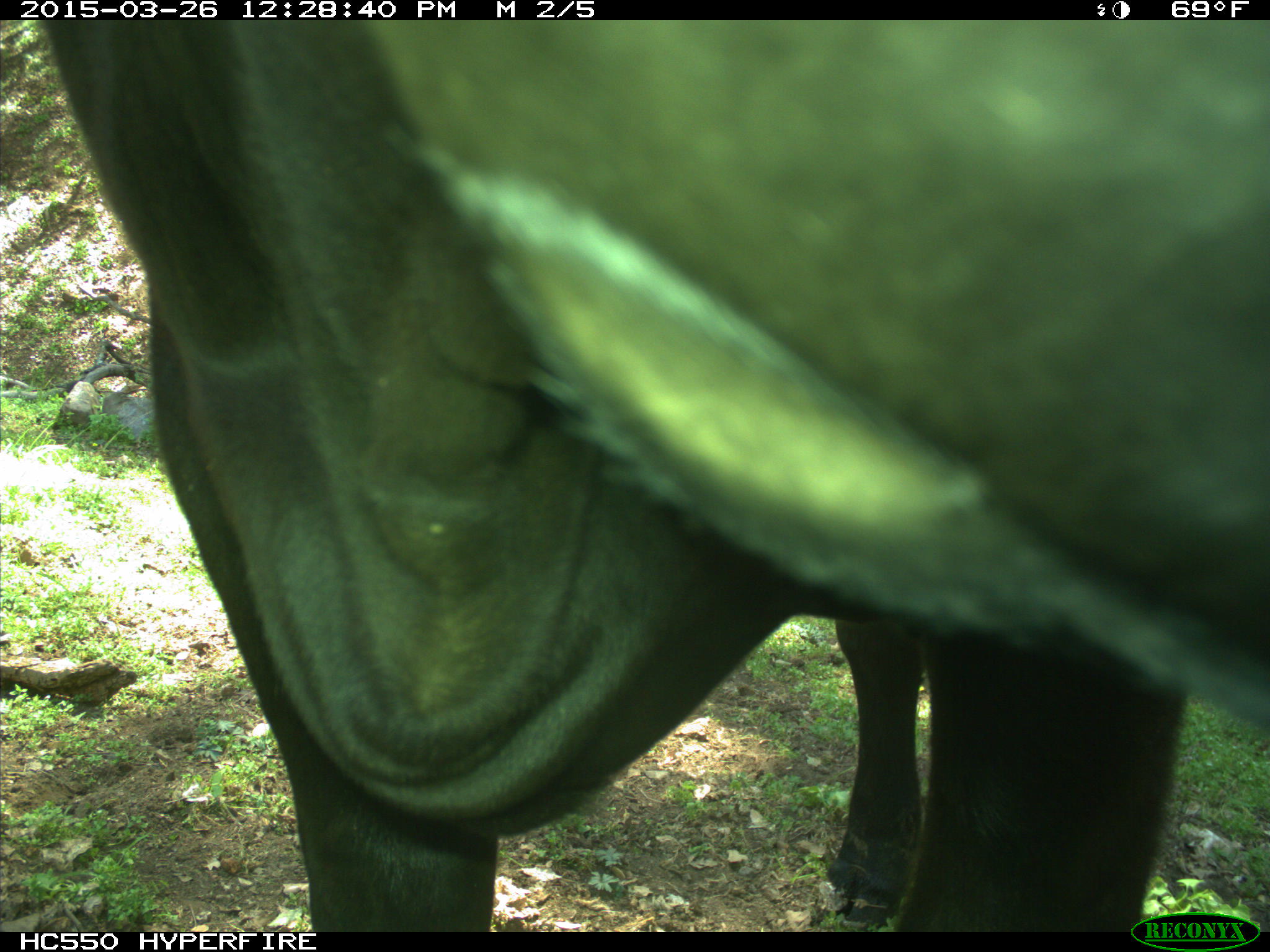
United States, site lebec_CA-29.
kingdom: Animalia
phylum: Chordata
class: Mammalia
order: Artiodactyla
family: Bovidae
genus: Bos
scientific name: Bos taurus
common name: domestic cow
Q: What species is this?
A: Bos taurus (domestic cow).